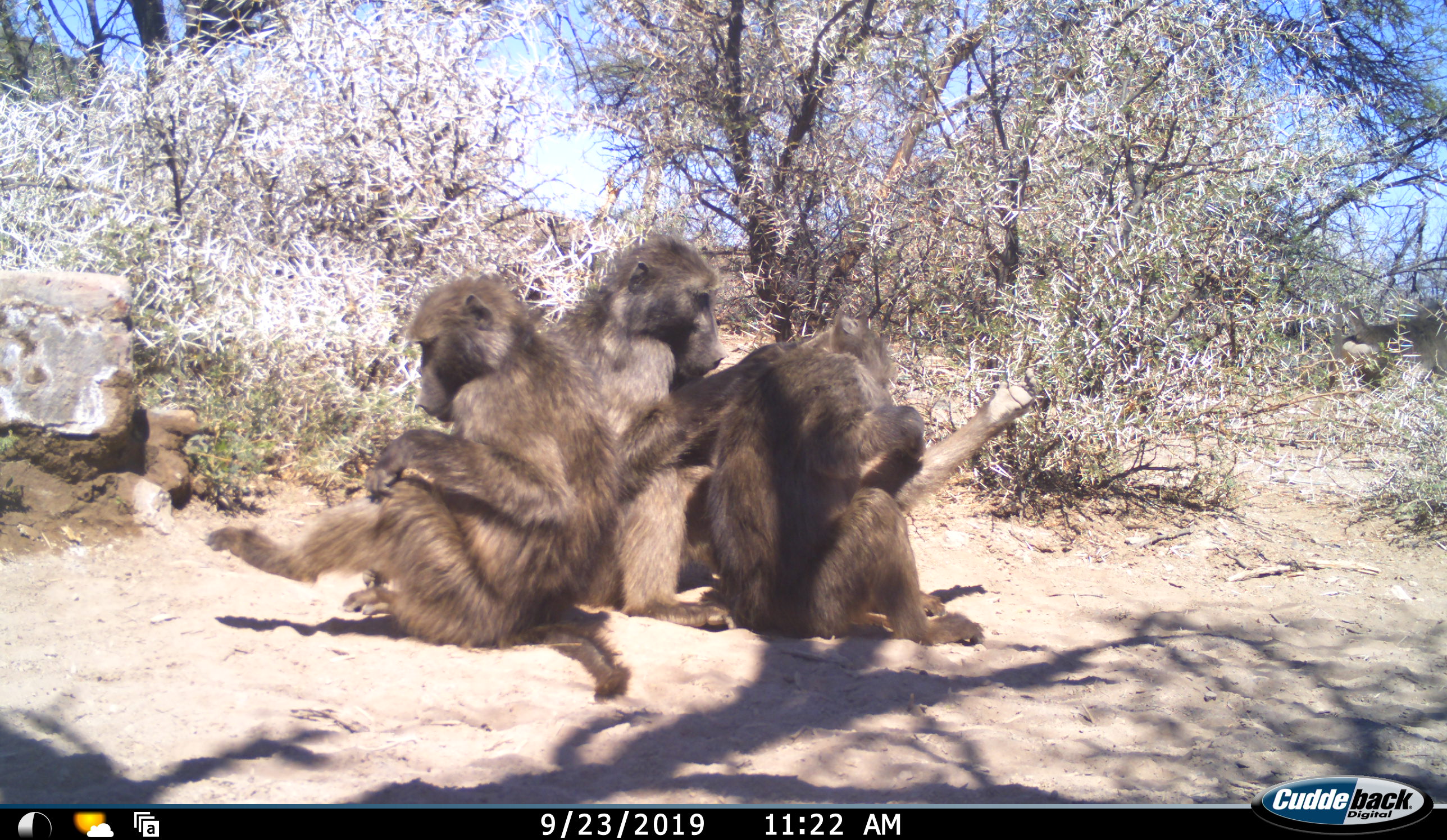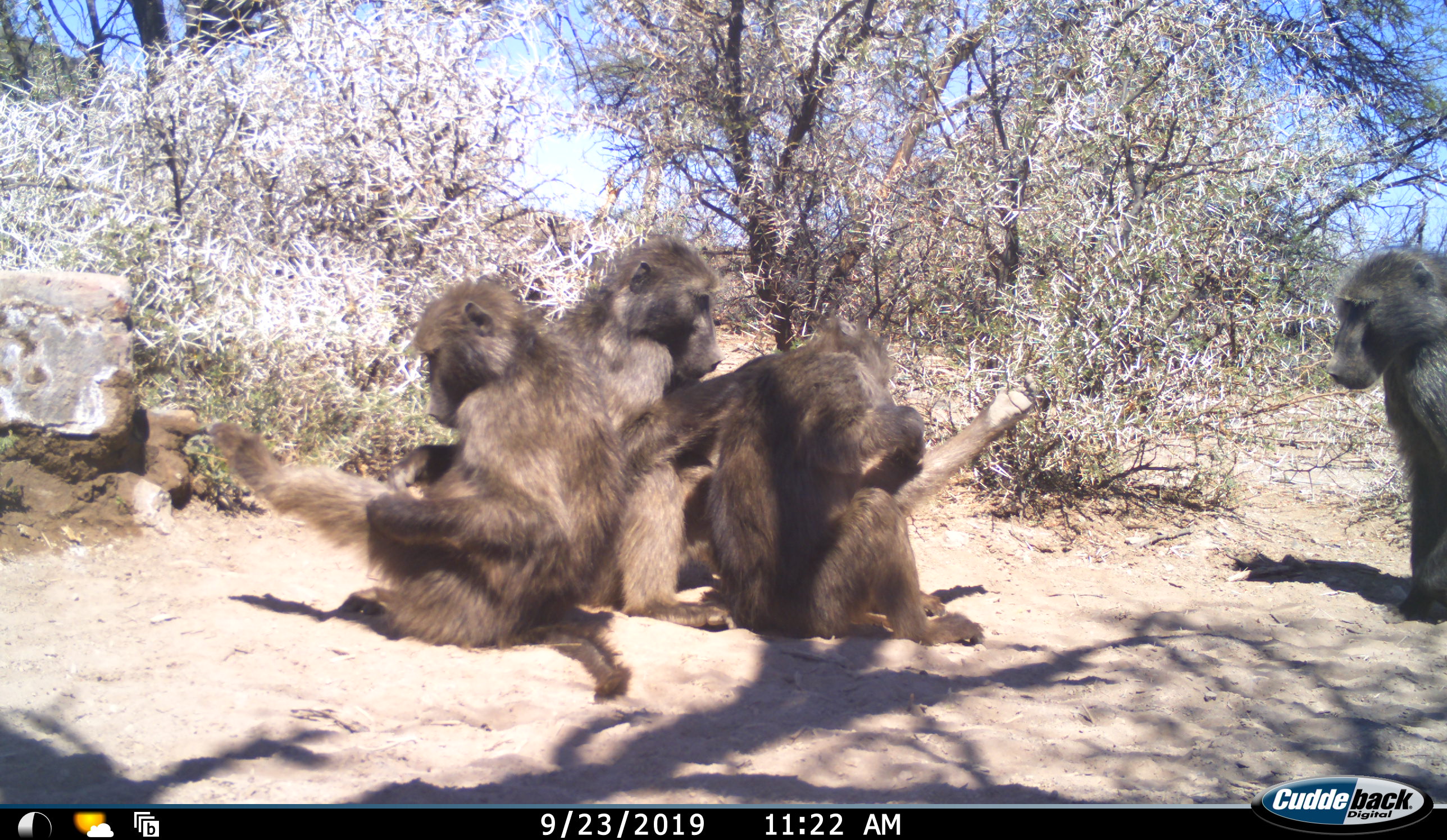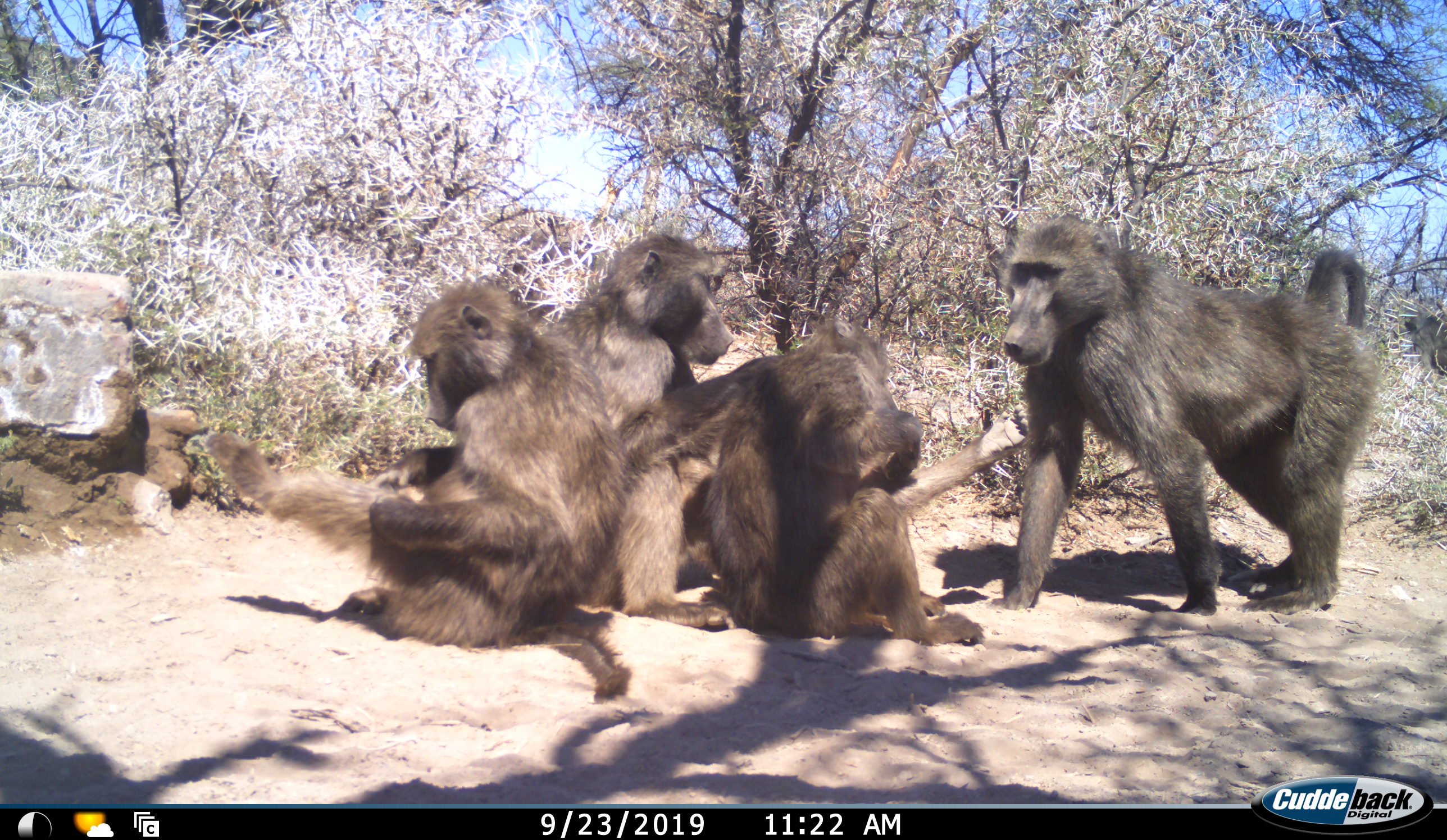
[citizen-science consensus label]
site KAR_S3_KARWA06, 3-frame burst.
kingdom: Animalia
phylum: Chordata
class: Mammalia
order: Primates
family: Cercopithecidae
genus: Papio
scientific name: Papio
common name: baboon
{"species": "baboon (Papio)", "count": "4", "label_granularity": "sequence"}